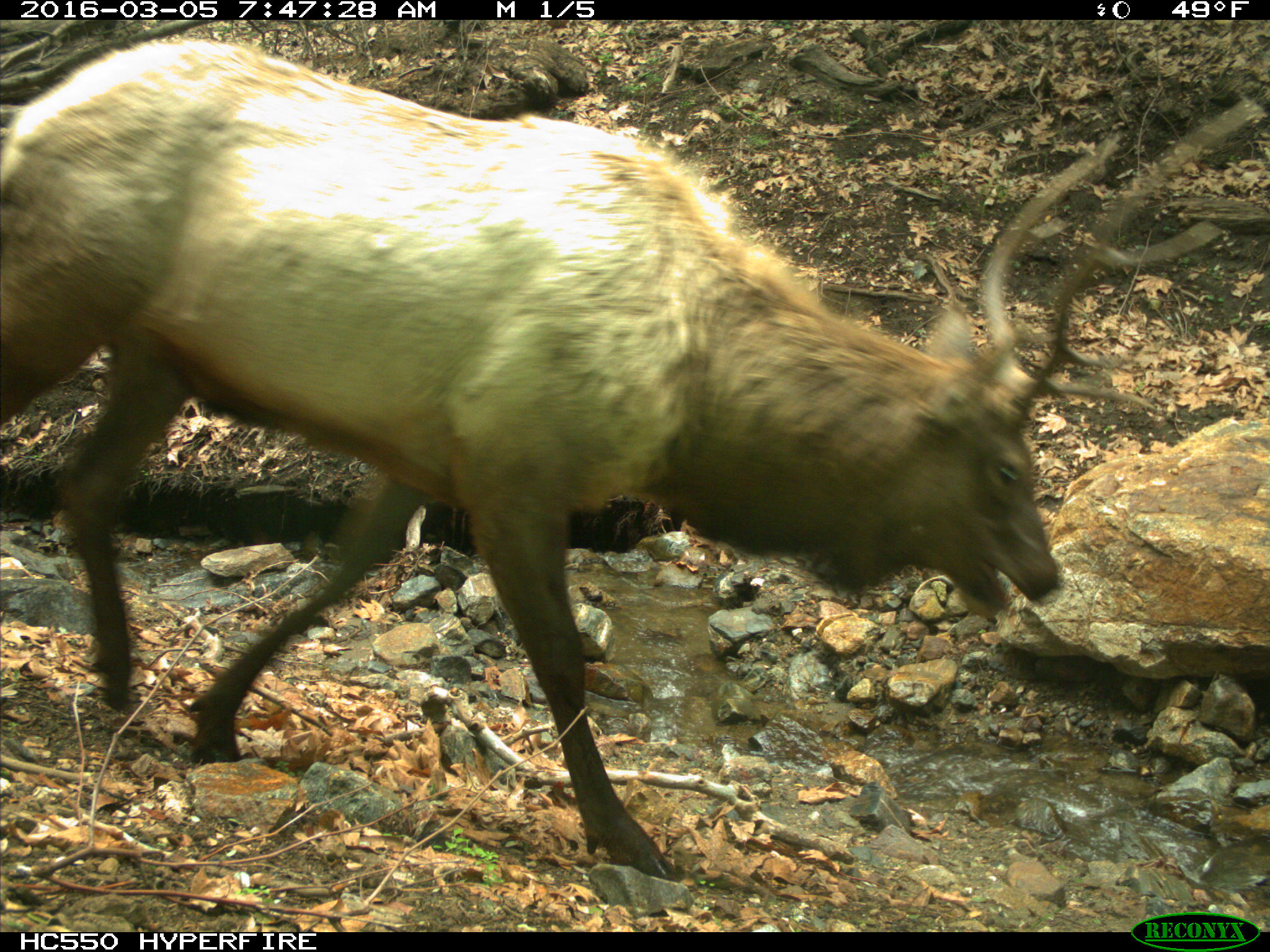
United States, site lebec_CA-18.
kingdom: Animalia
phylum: Chordata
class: Mammalia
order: Artiodactyla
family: Cervidae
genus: Cervus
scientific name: Cervus canadensis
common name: elk